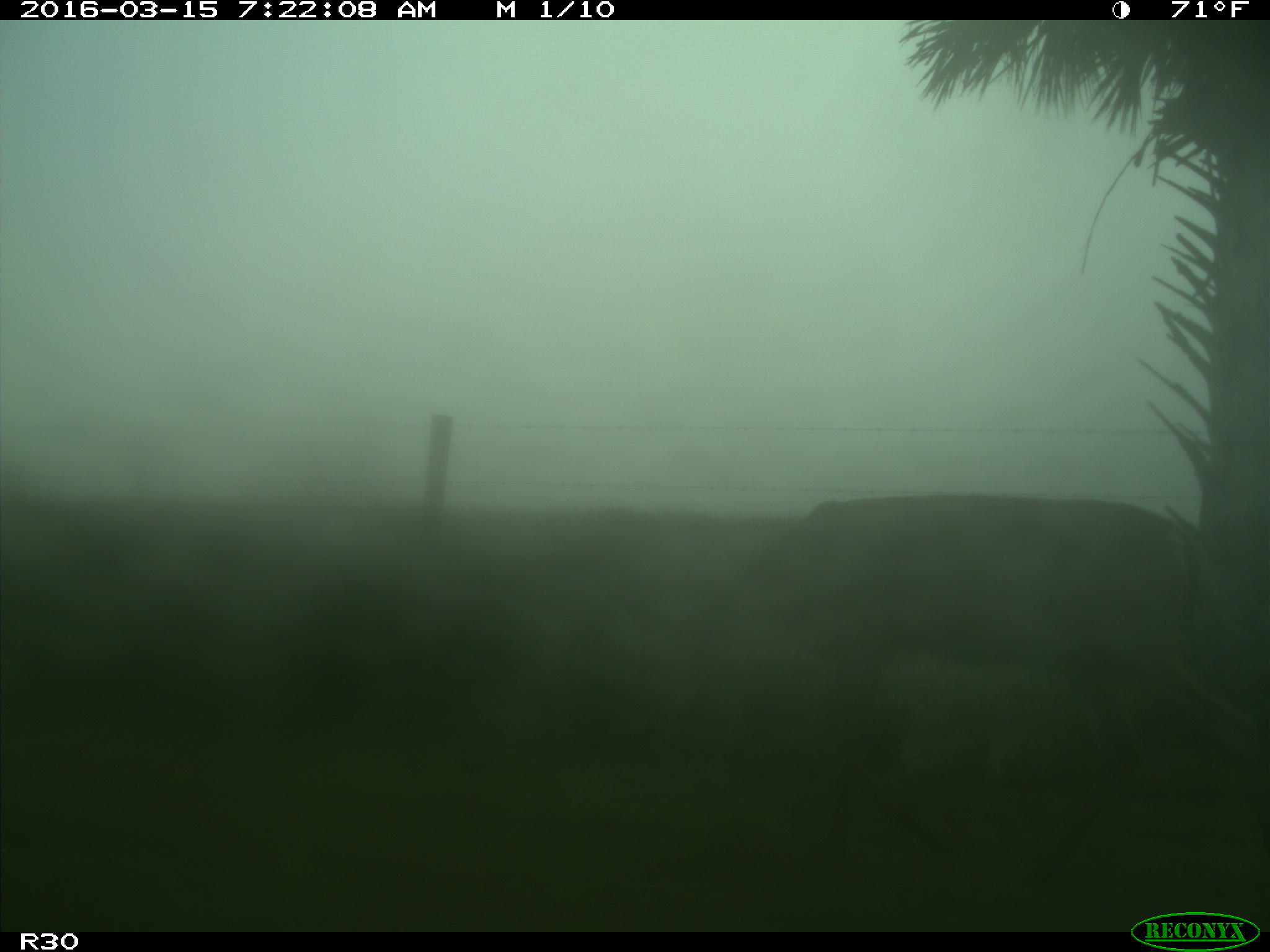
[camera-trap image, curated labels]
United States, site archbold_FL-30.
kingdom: Animalia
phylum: Chordata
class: Mammalia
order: Artiodactyla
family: Cervidae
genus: Odocoileus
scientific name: Odocoileus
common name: deer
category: unidentified deer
Unidentified deer (deer) (Odocoileus).